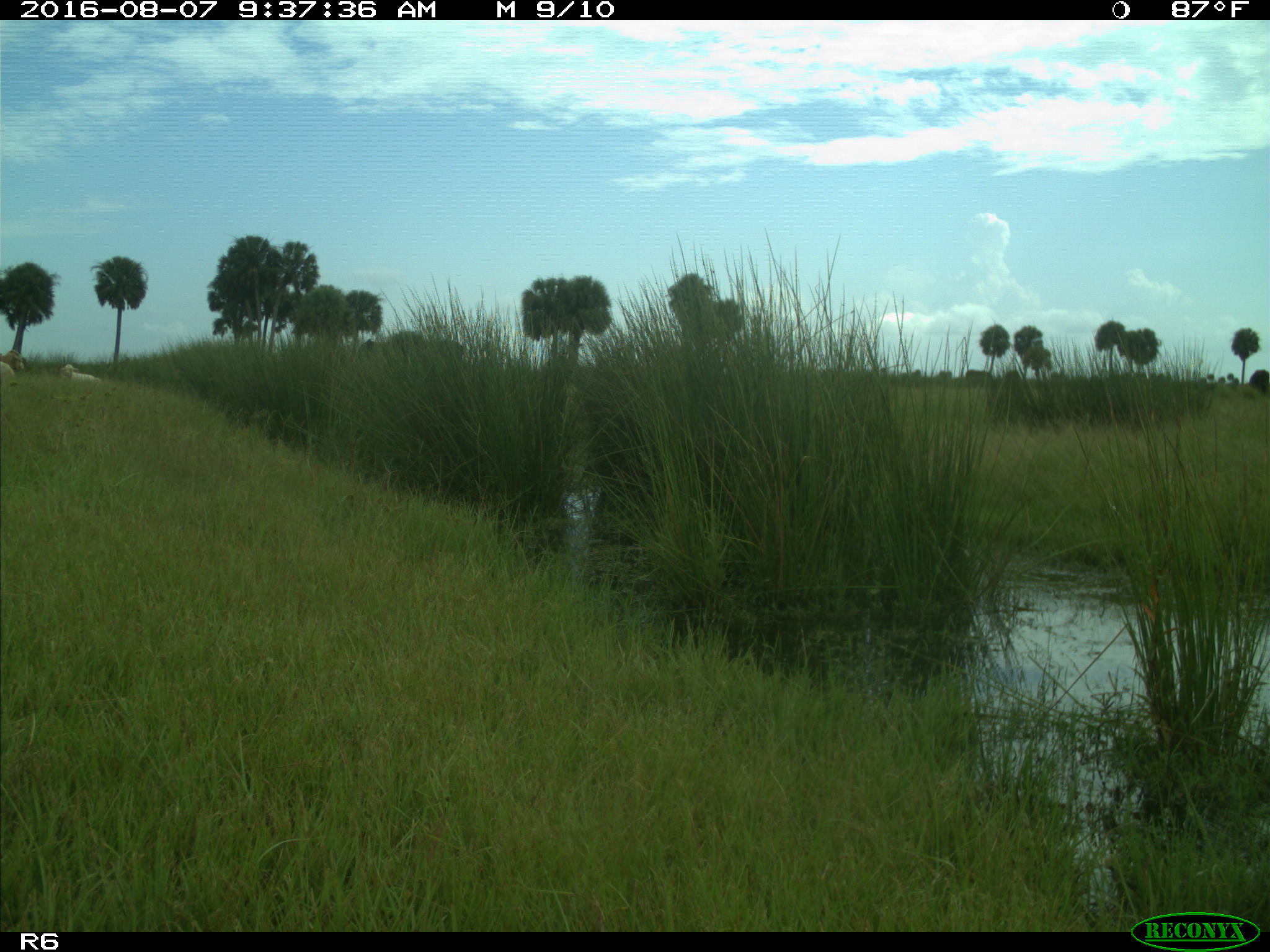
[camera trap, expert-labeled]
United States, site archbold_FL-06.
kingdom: Animalia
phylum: Chordata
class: Mammalia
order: Artiodactyla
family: Bovidae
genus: Bos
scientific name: Bos taurus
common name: domestic cow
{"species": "Bos taurus (domestic cow)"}